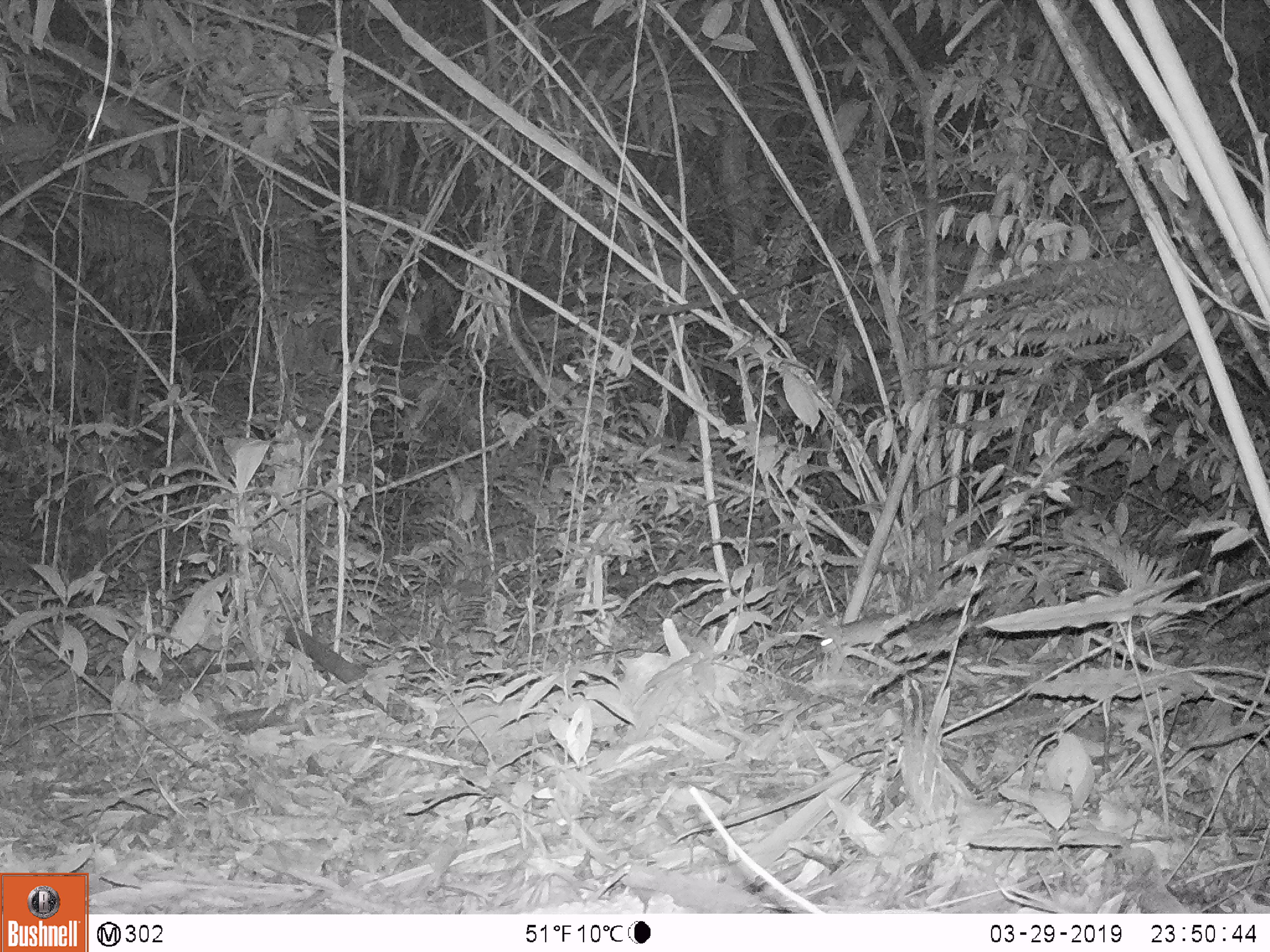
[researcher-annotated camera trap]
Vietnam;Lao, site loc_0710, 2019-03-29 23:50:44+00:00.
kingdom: Animalia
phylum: Chordata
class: Mammalia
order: Rodentia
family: Muridae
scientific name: Muridae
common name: old-world mice and rats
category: unidentified murid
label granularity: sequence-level